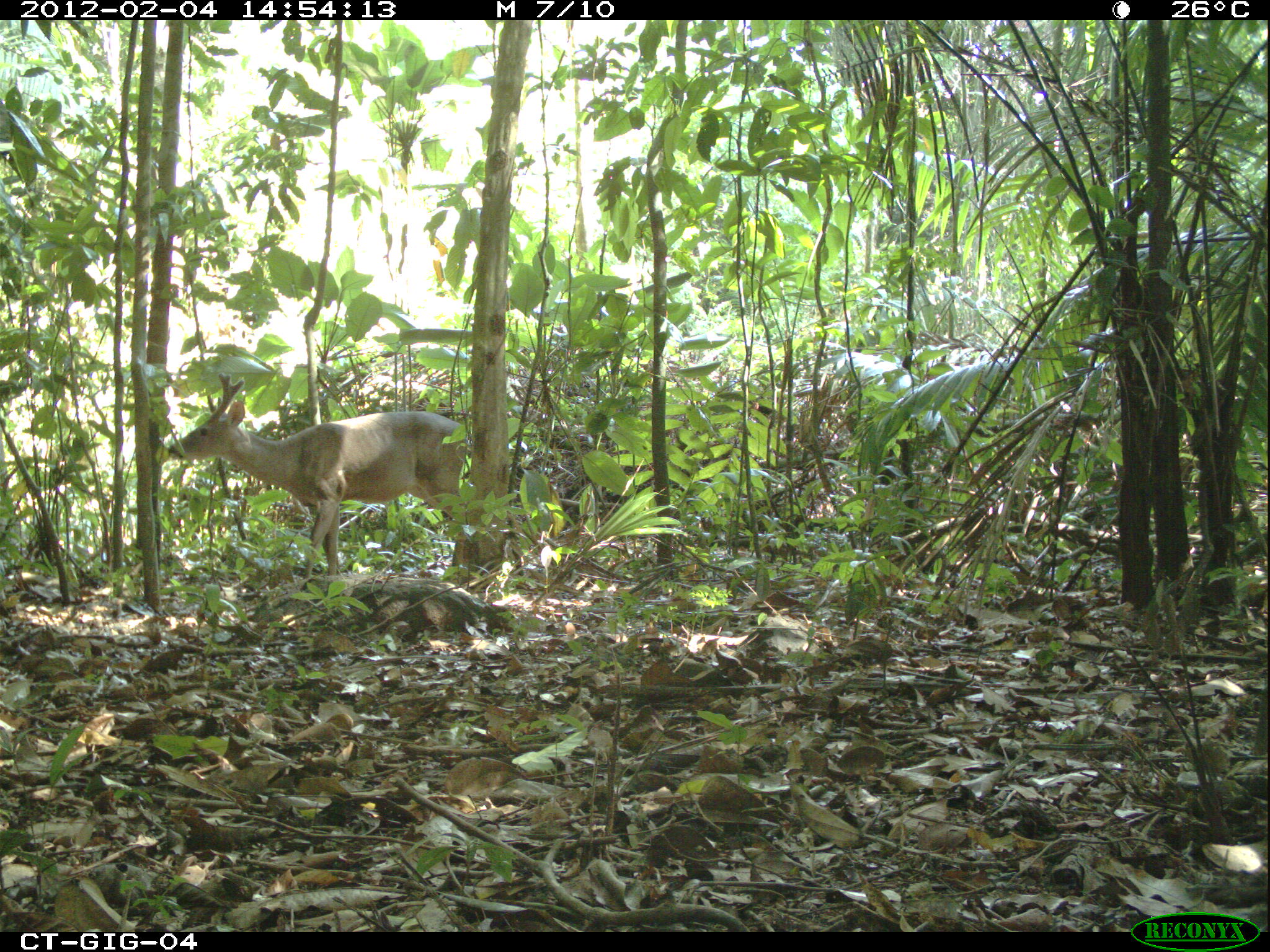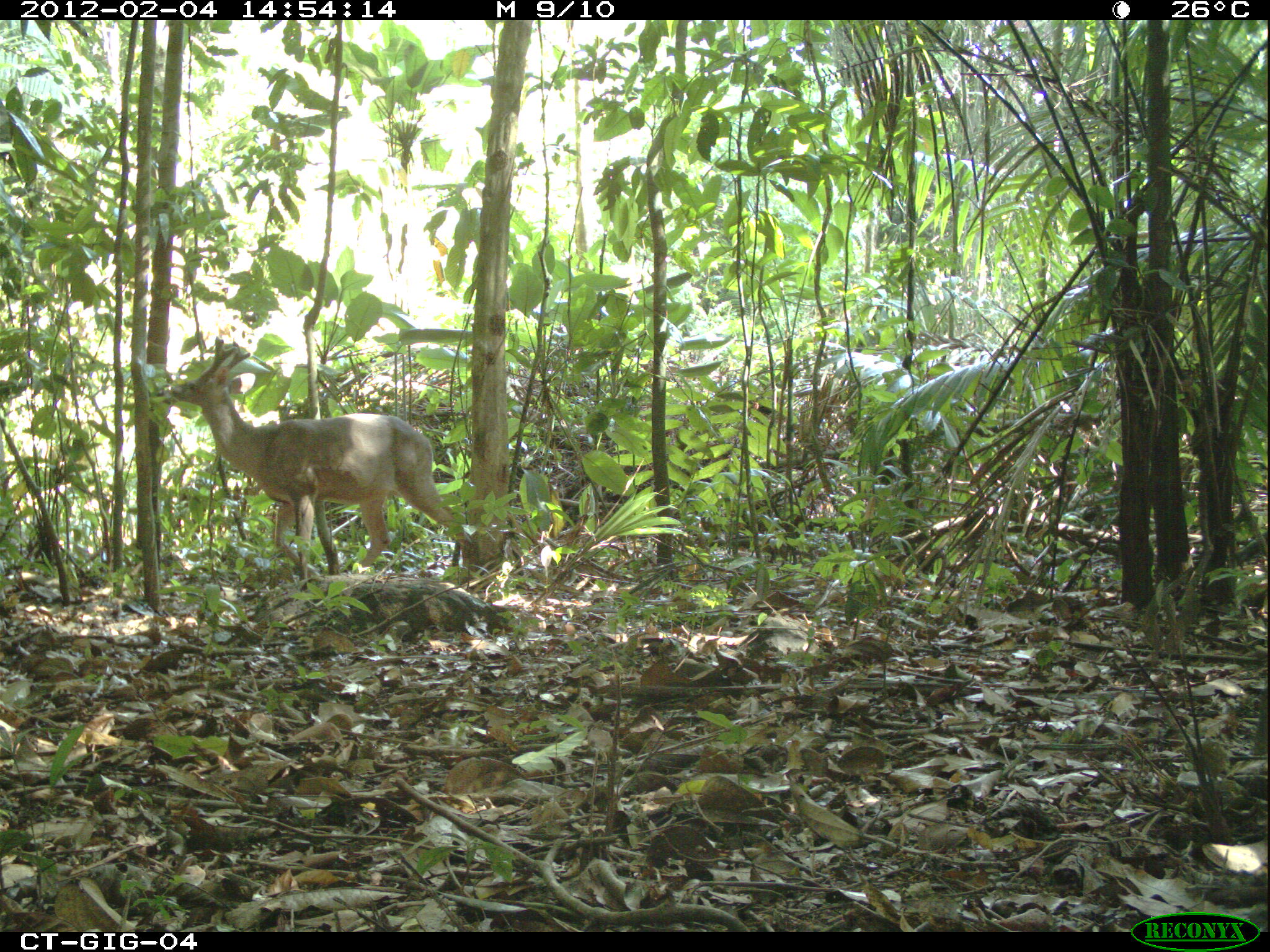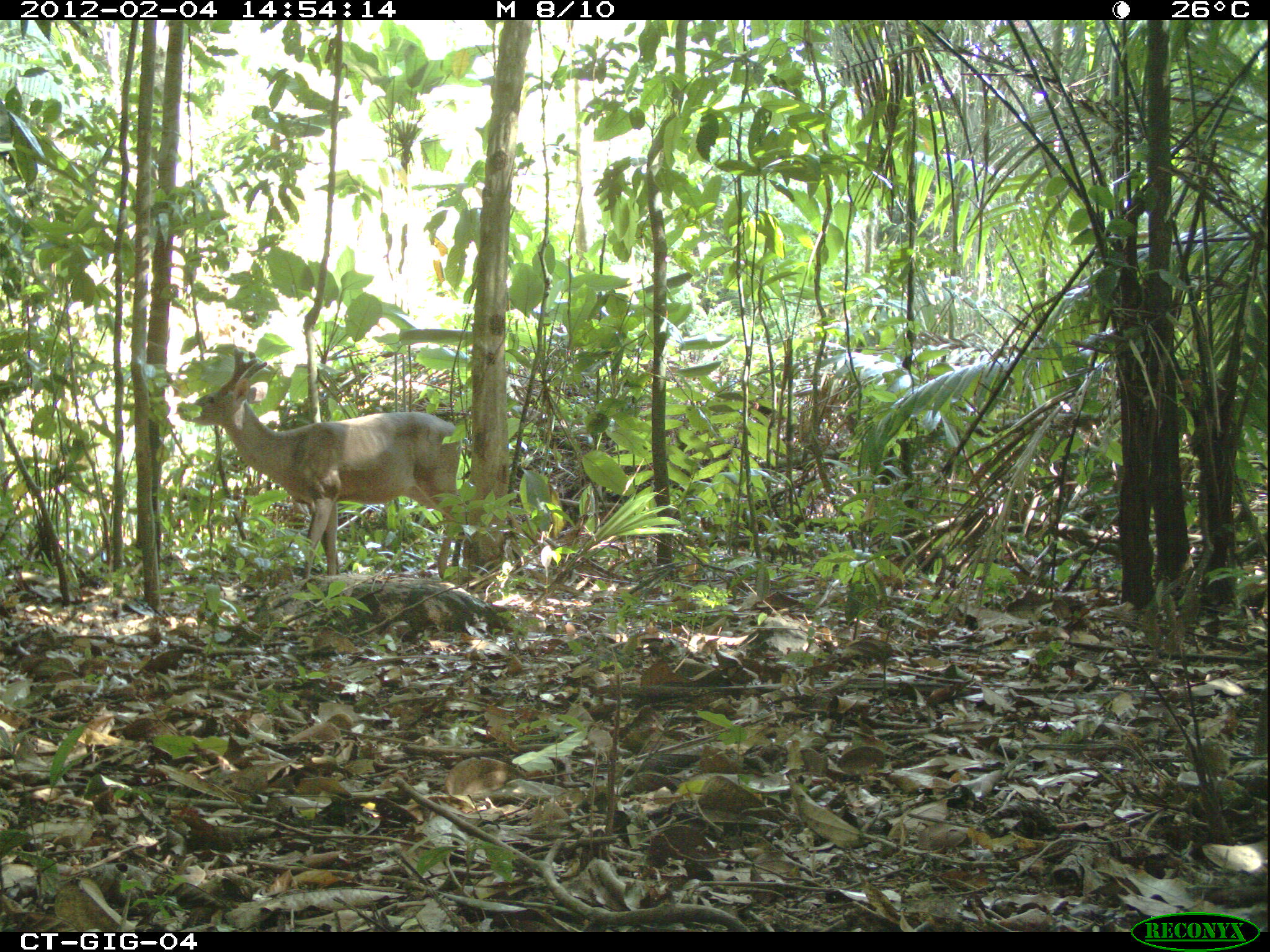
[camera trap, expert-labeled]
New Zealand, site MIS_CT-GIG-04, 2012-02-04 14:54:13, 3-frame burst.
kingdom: Animalia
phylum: Chordata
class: Mammalia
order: Artiodactyla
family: Cervidae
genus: Odocoileus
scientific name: Odocoileus virginianus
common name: white-tailed deer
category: white tailed deer